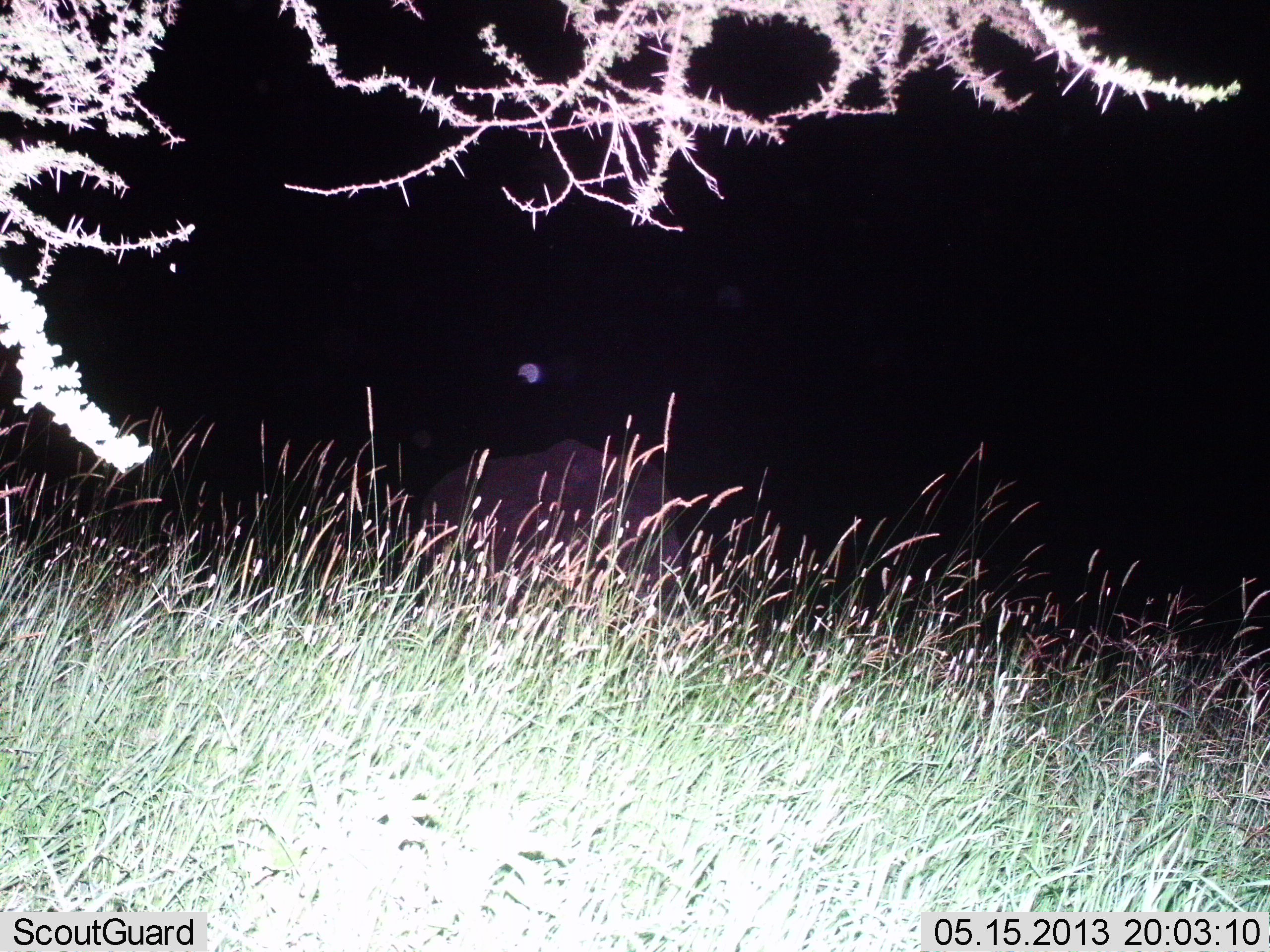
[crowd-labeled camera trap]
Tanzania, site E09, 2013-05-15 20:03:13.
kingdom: Animalia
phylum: Chordata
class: Mammalia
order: Proboscidea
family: Elephantidae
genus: Loxodonta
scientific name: Loxodonta africana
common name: african bush elephant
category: elephant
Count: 1.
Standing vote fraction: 86%.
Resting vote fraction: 0%.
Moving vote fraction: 14%.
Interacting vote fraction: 0%.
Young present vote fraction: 0%.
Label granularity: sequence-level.